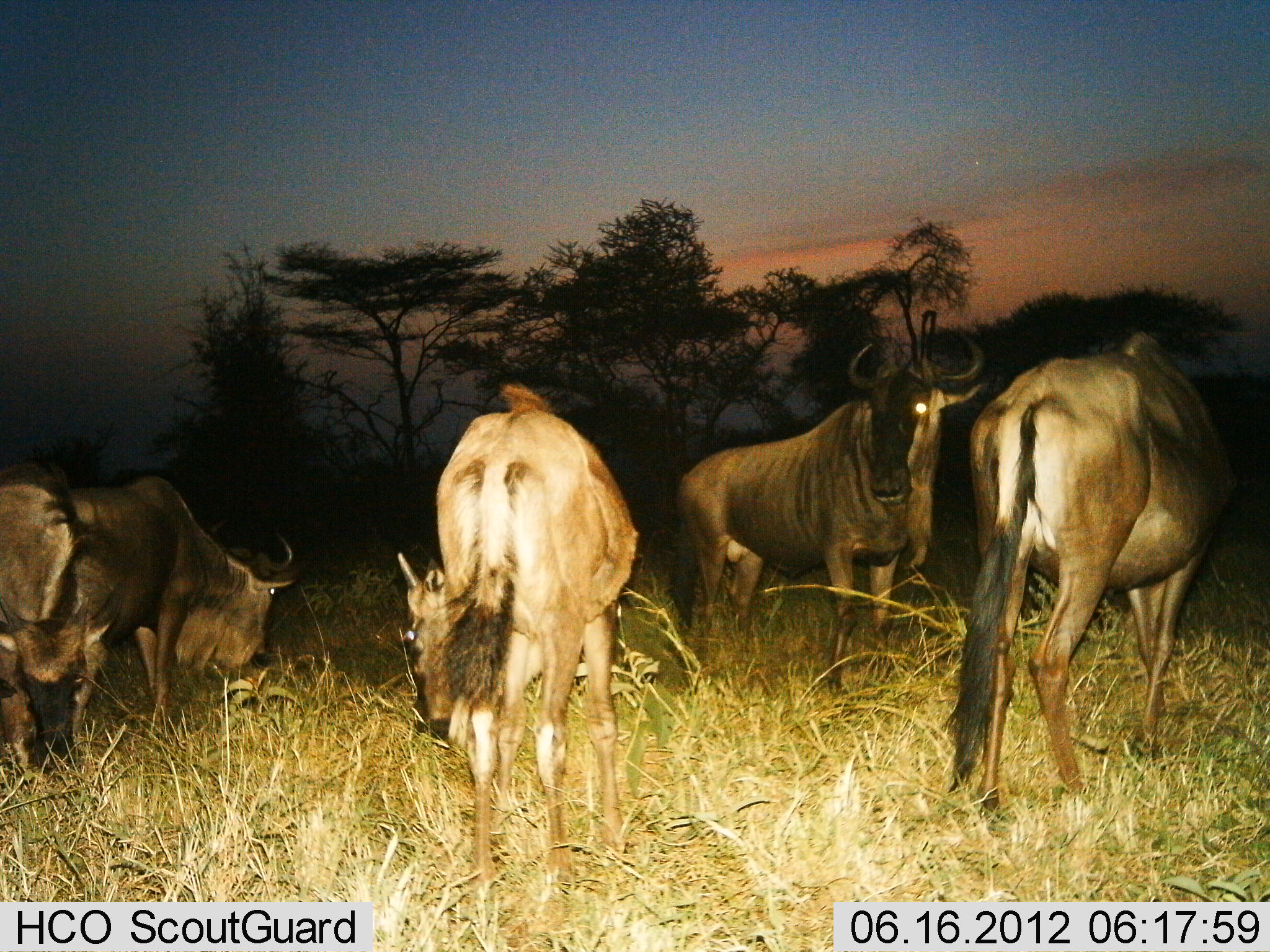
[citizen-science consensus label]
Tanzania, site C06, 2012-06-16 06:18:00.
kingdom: Animalia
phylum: Chordata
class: Mammalia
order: Artiodactyla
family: Bovidae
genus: Connochaetes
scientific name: Connochaetes taurinus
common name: blue wildebeest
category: wildebeest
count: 5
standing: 80%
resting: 0%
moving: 0%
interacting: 0%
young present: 0%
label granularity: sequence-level